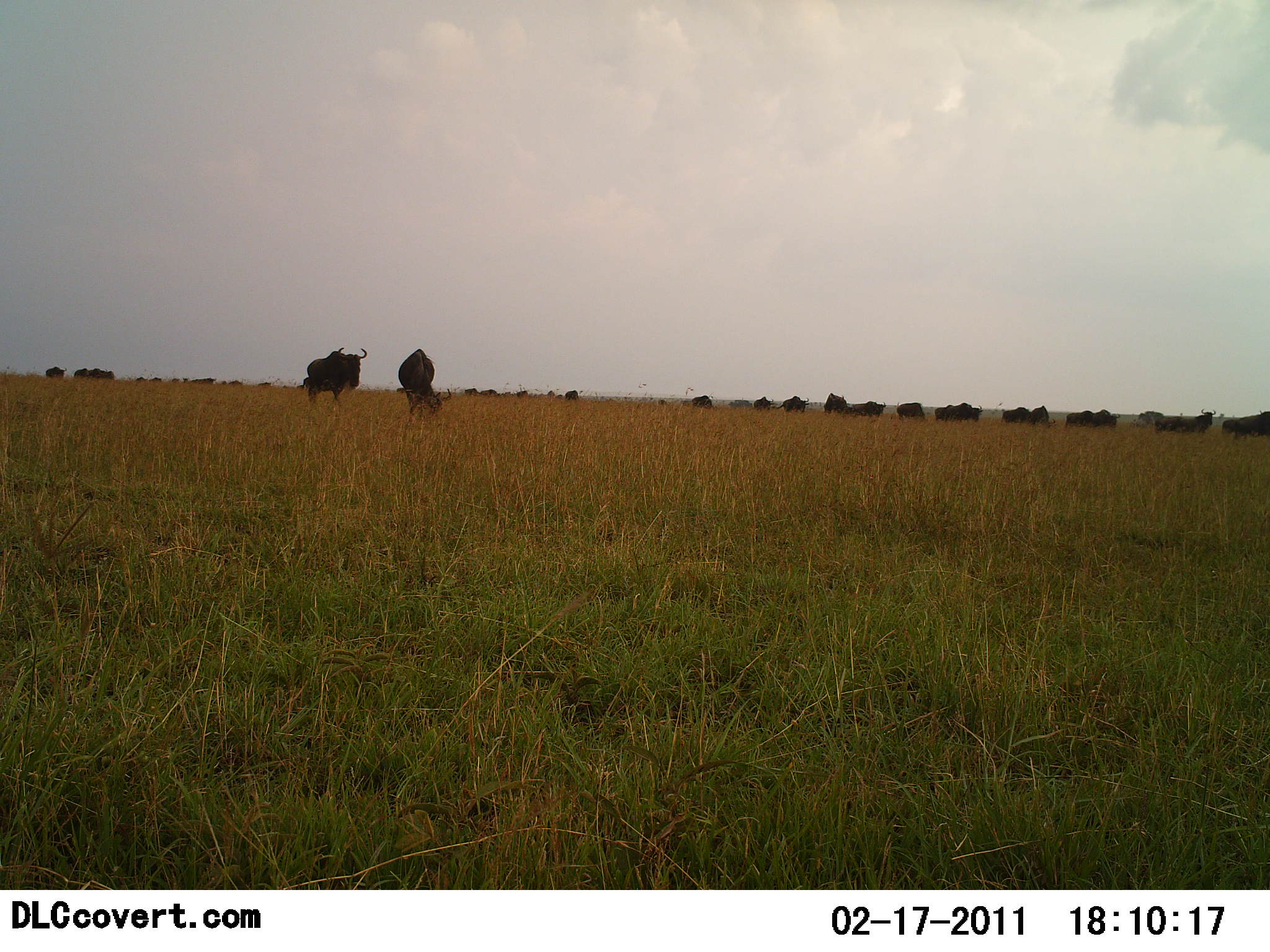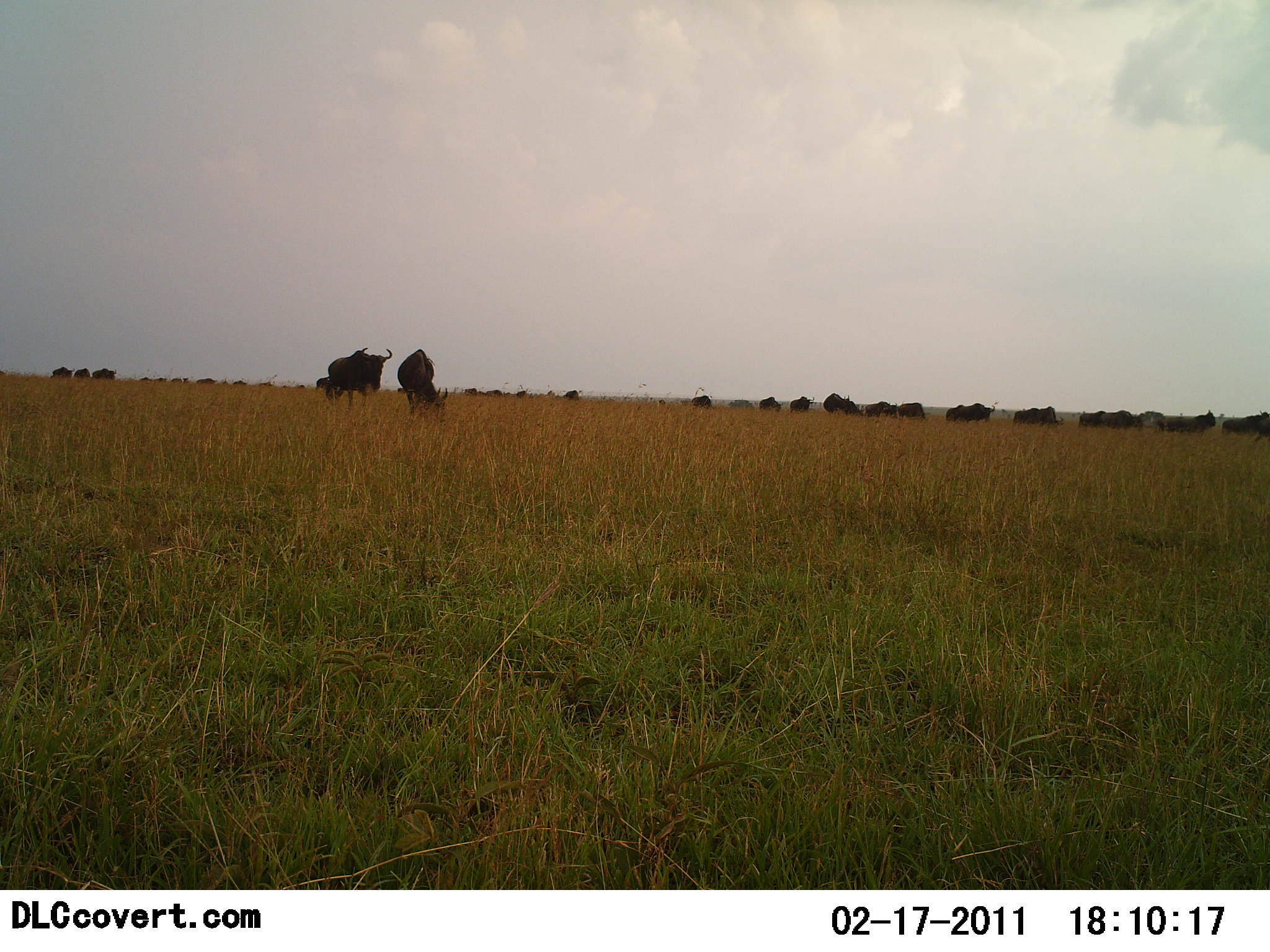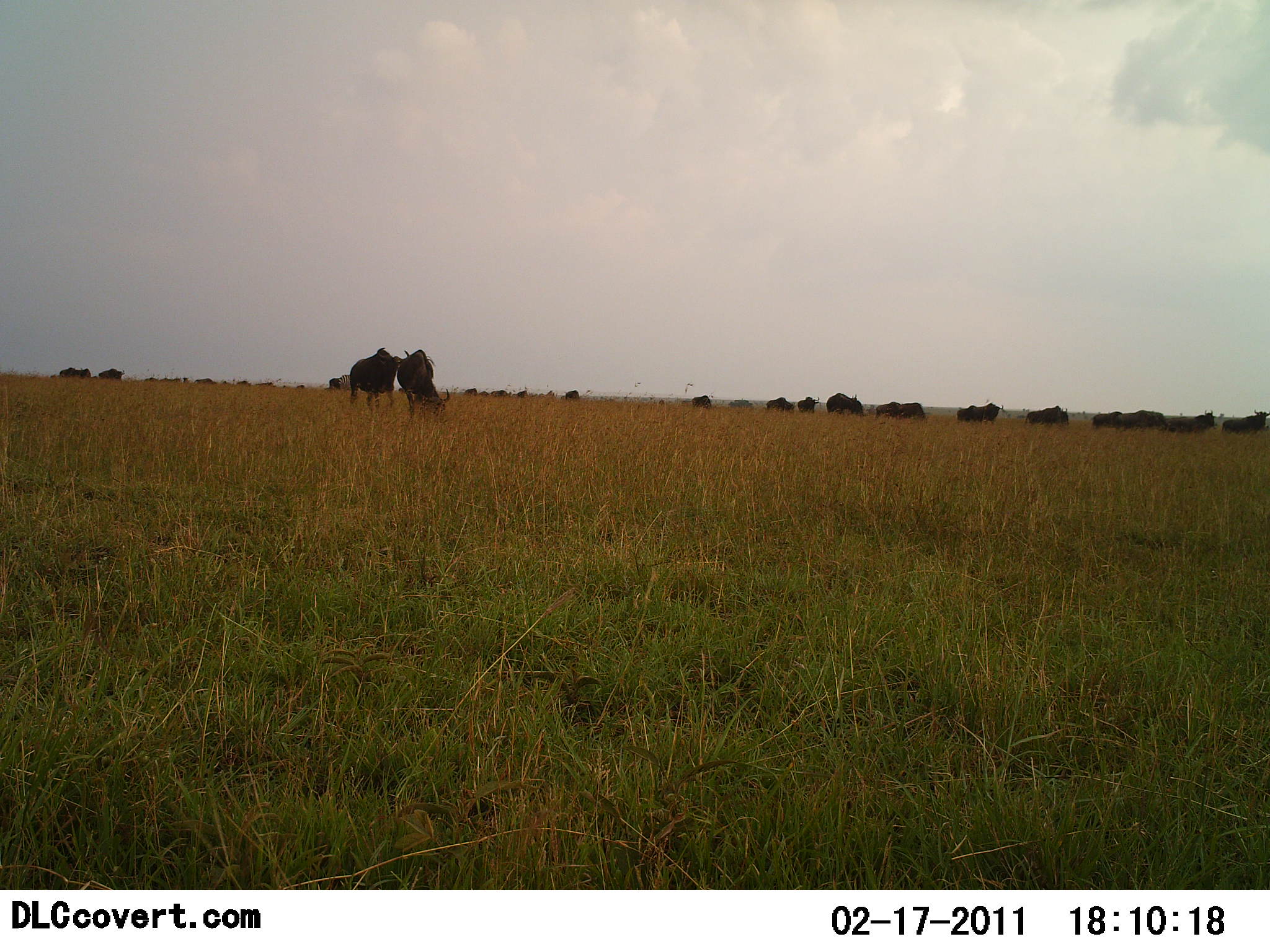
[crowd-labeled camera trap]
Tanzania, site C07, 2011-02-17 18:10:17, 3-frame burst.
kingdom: Animalia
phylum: Chordata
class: Mammalia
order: Artiodactyla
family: Bovidae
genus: Connochaetes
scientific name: Connochaetes taurinus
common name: blue wildebeest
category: wildebeest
Wildebeest (blue wildebeest) (Connochaetes taurinus), count 11-50. Behavior (volunteer vote fractions): standing 20%, resting 0%, moving 70%, interacting 0%. Young present (vote fraction): 0%. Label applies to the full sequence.